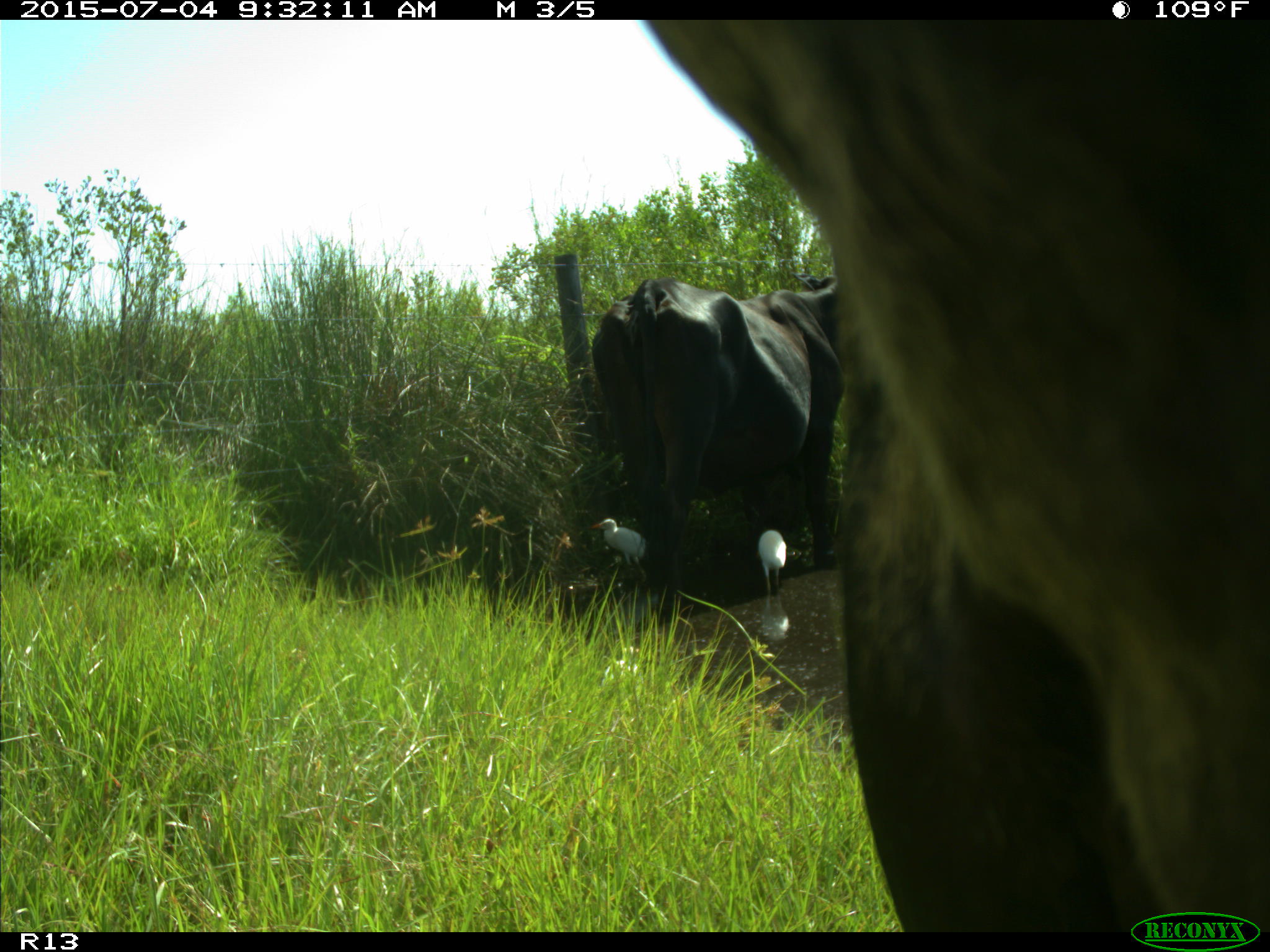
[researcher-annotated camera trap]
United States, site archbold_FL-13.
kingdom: Animalia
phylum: Chordata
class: Mammalia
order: Artiodactyla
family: Bovidae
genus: Bos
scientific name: Bos taurus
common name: domestic cow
Bos taurus (domestic cow).